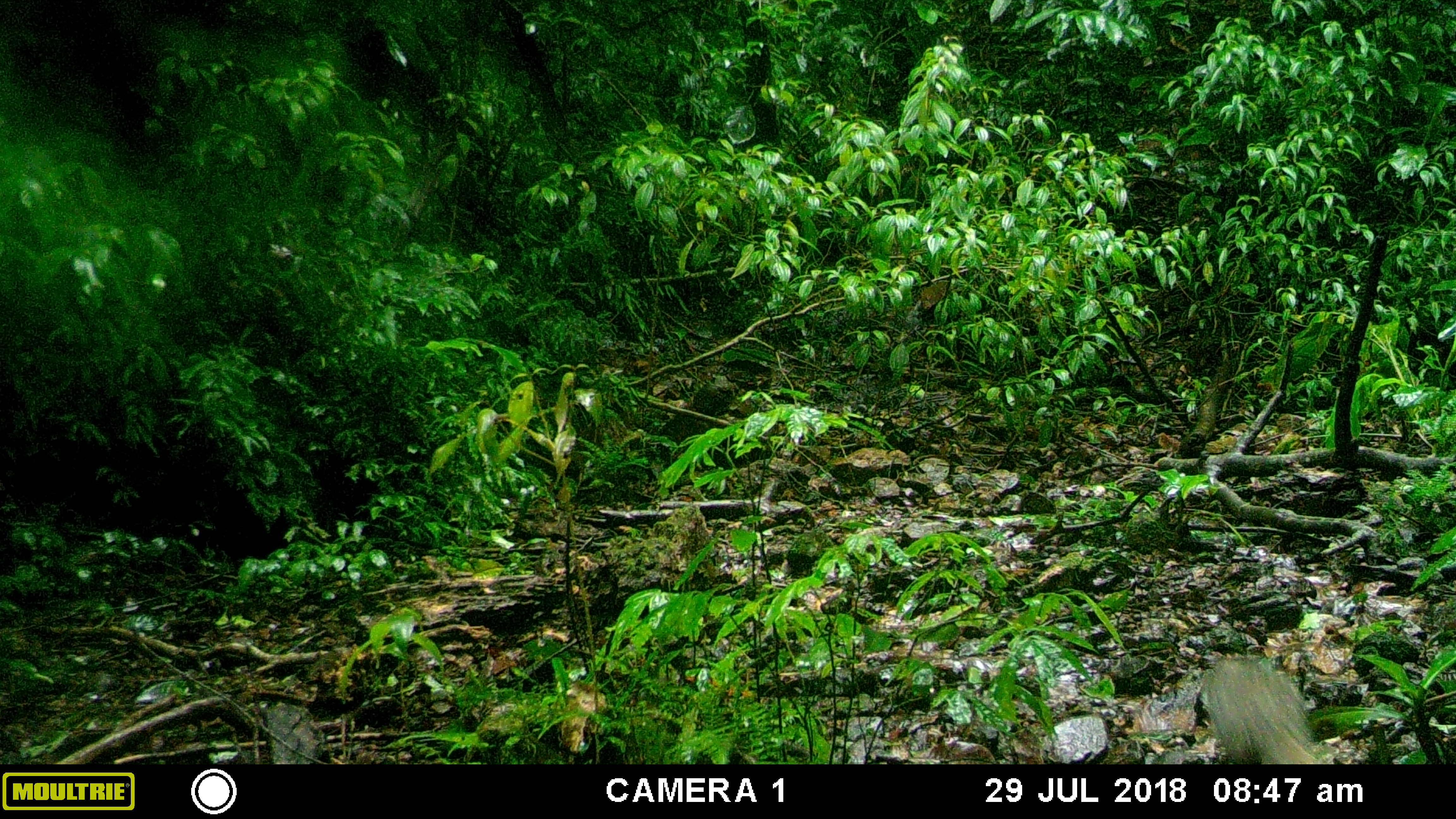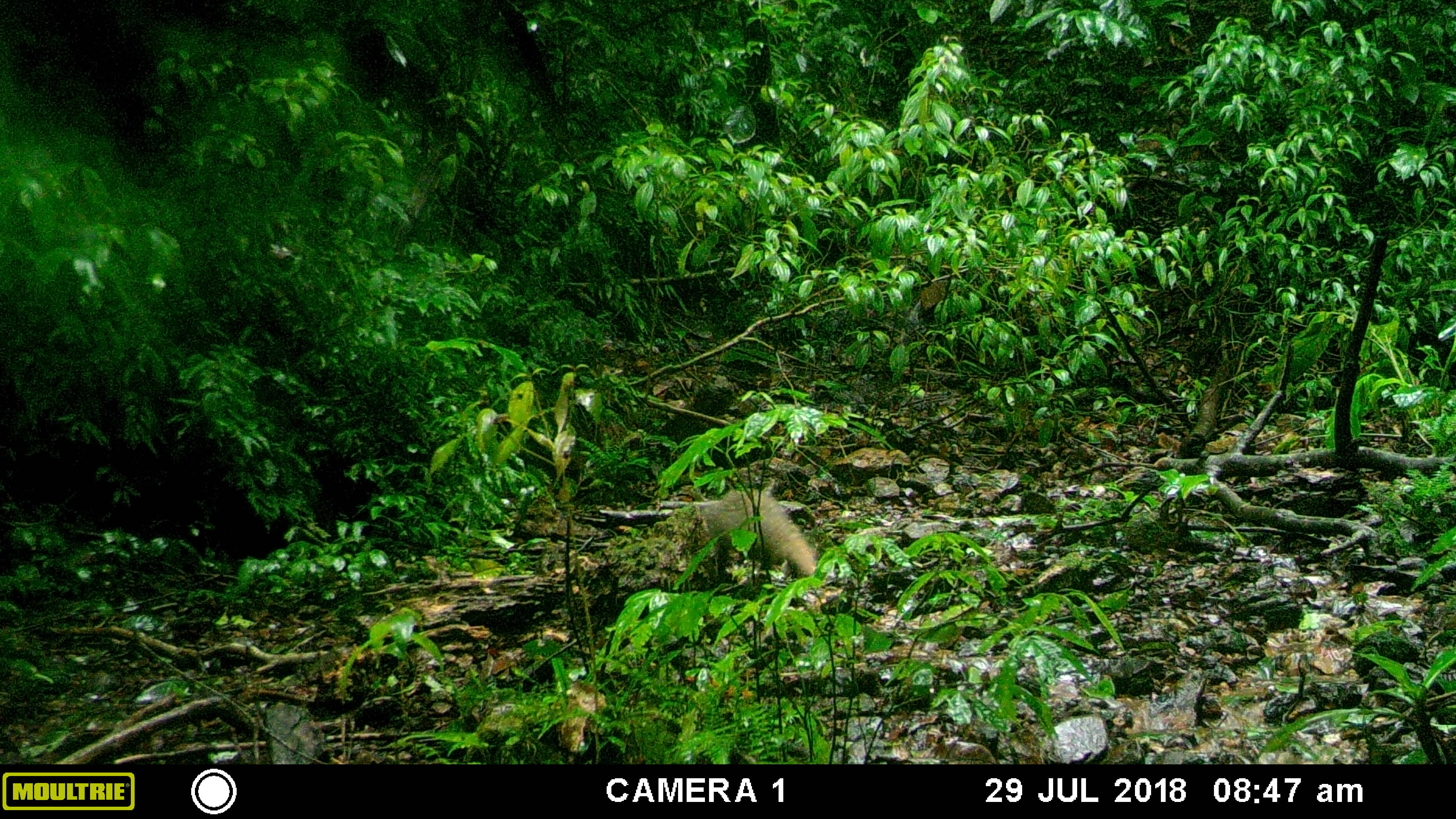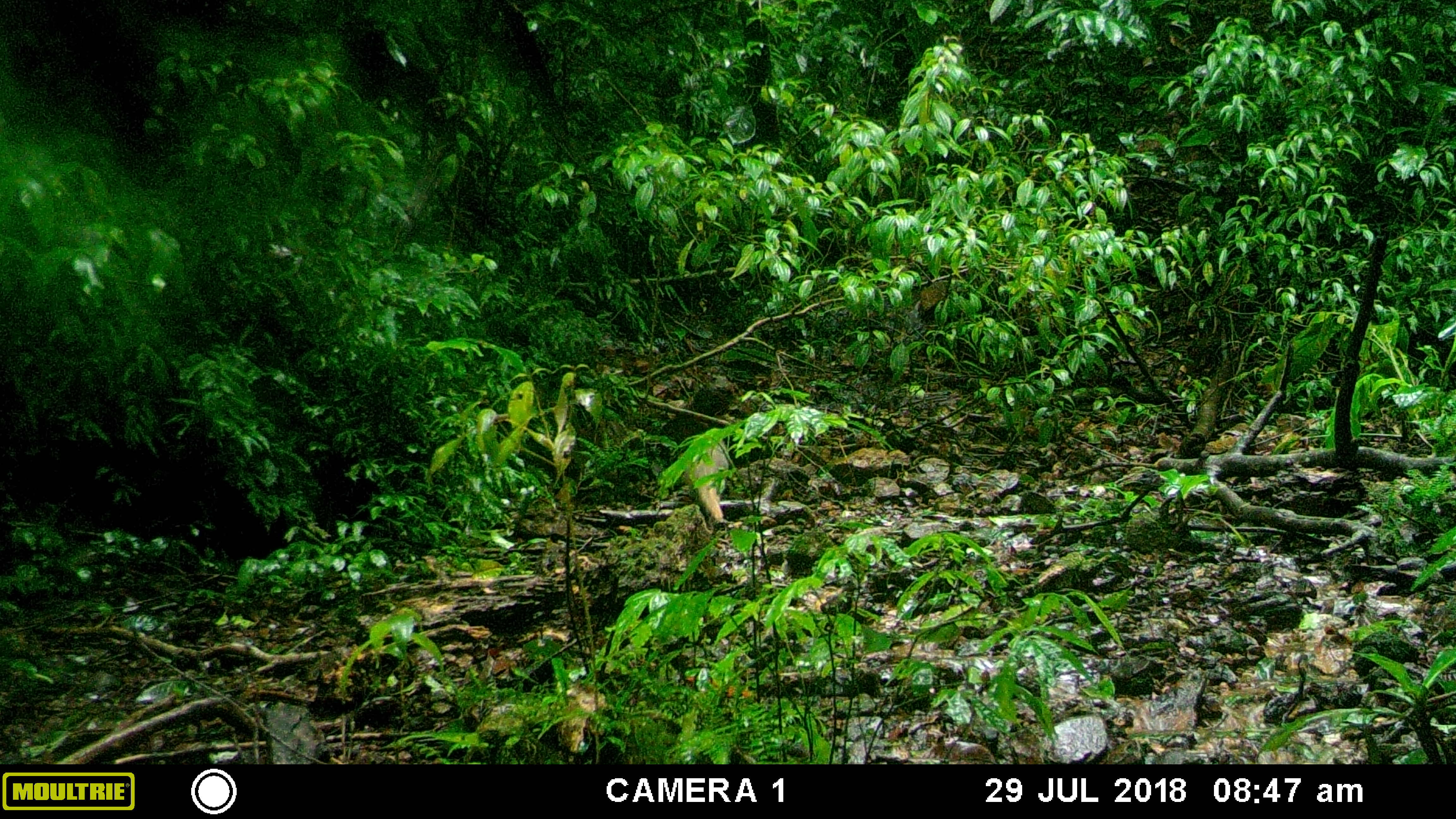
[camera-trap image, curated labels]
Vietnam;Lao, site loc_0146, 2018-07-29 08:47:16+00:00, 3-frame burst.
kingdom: Animalia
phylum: Chordata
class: Mammalia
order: Carnivora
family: Herpestidae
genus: Urva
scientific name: Urva urva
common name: crab-eating mongoose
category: crab eating mongoose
Crab eating mongoose (crab-eating mongoose) (Urva urva). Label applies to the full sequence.